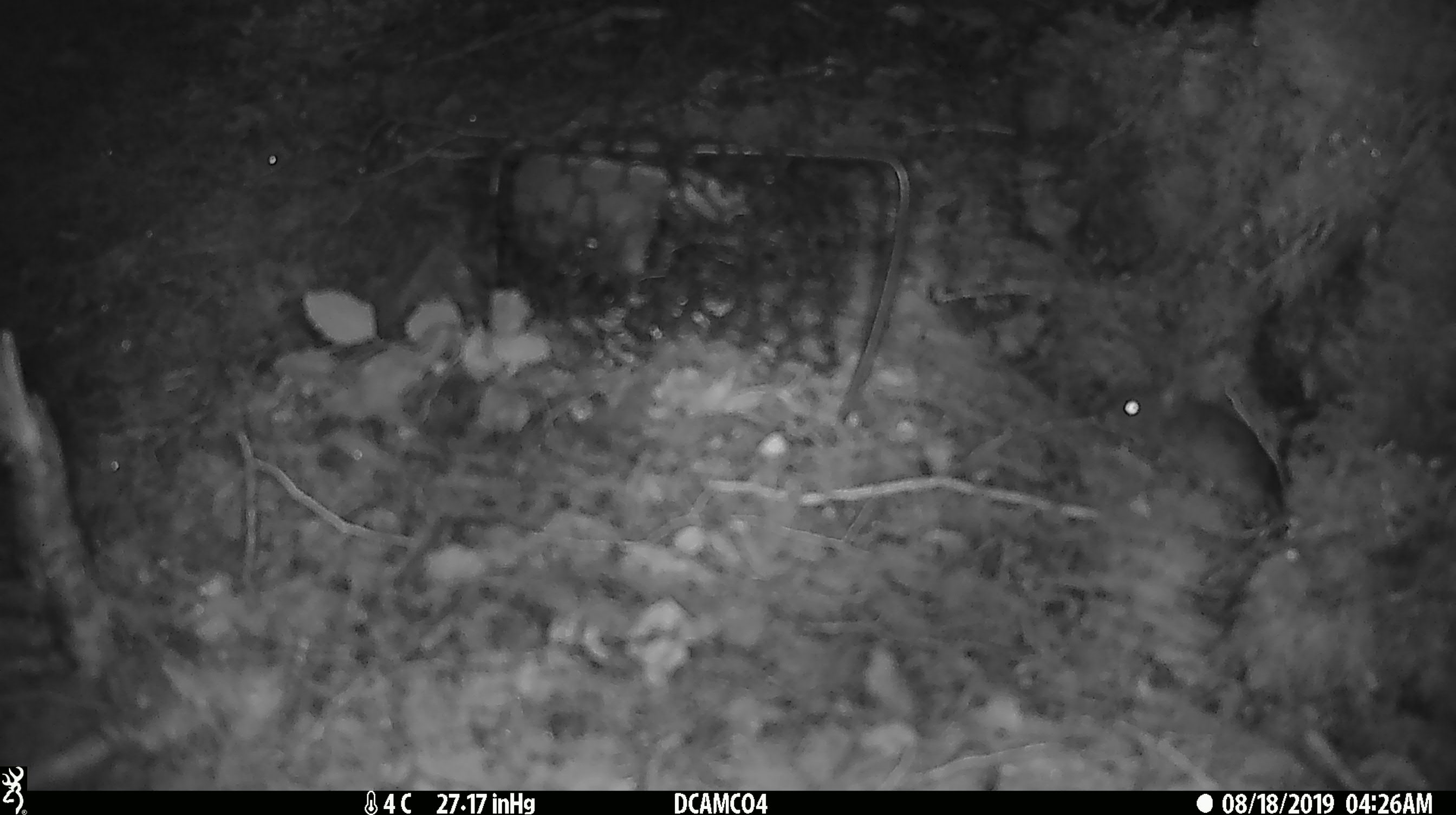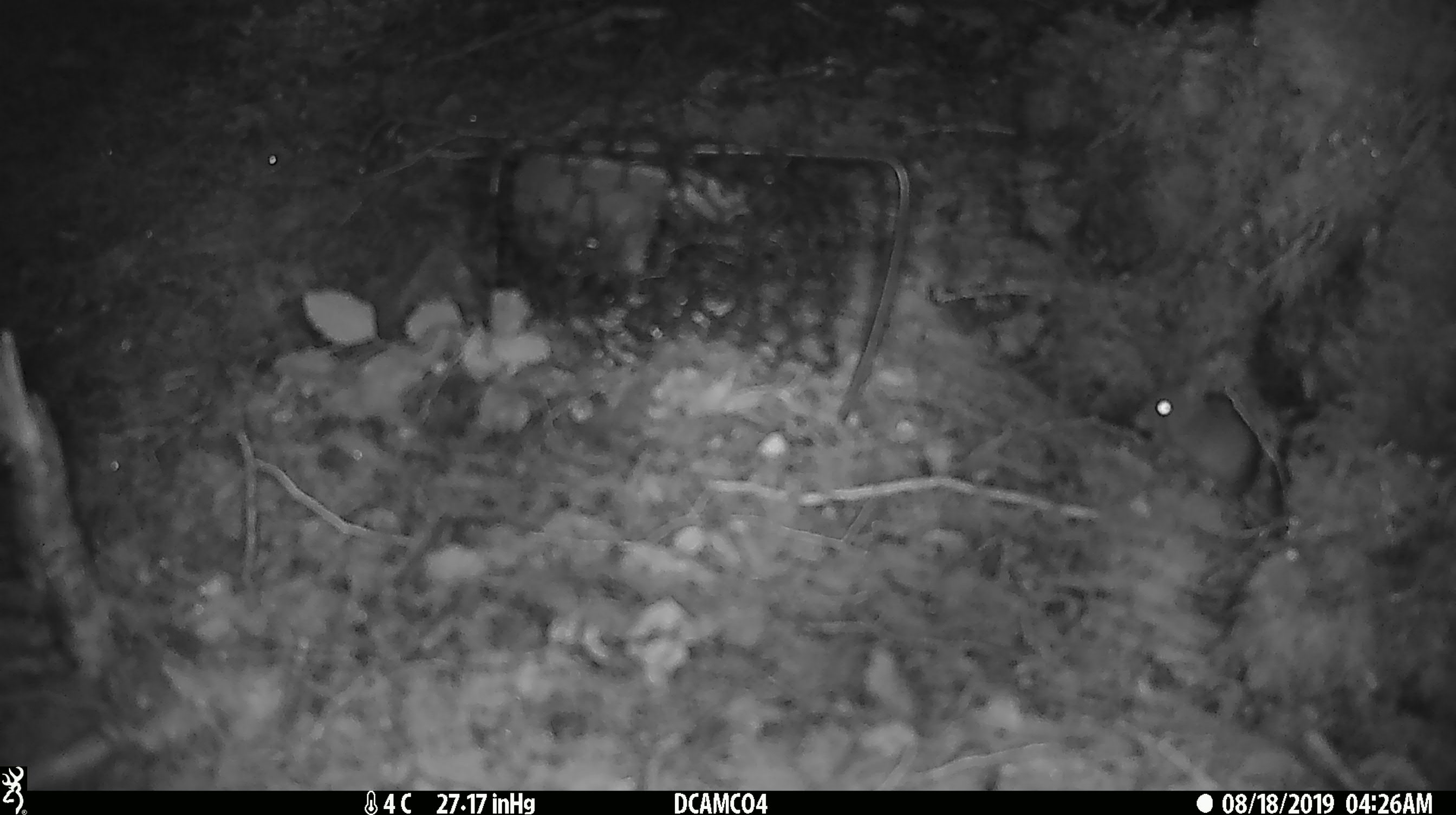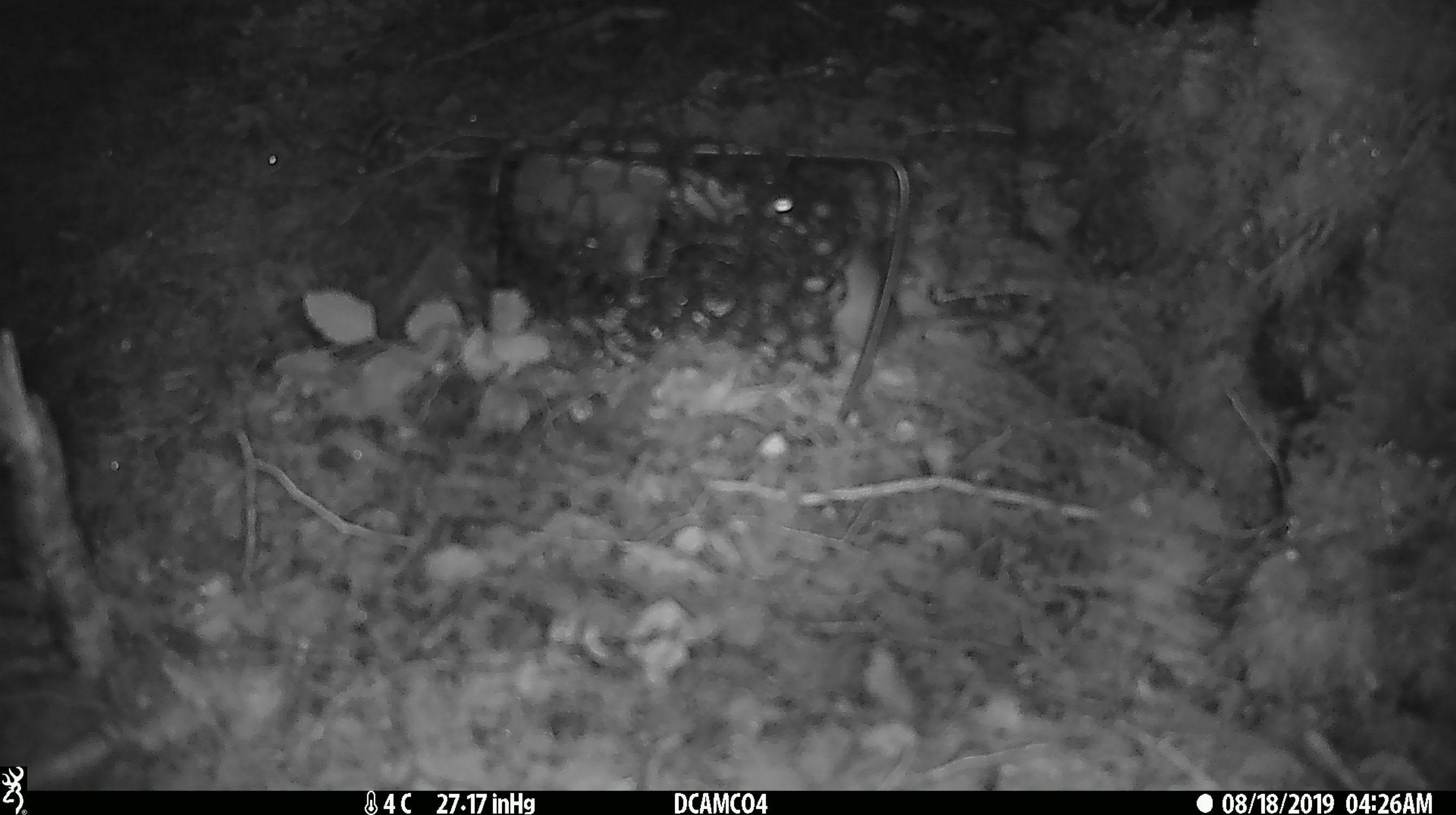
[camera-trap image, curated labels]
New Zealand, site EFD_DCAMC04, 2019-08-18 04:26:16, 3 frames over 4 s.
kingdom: Animalia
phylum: Chordata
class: Mammalia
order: Rodentia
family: Muridae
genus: Mus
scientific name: Mus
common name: mouse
Mouse (Mus).